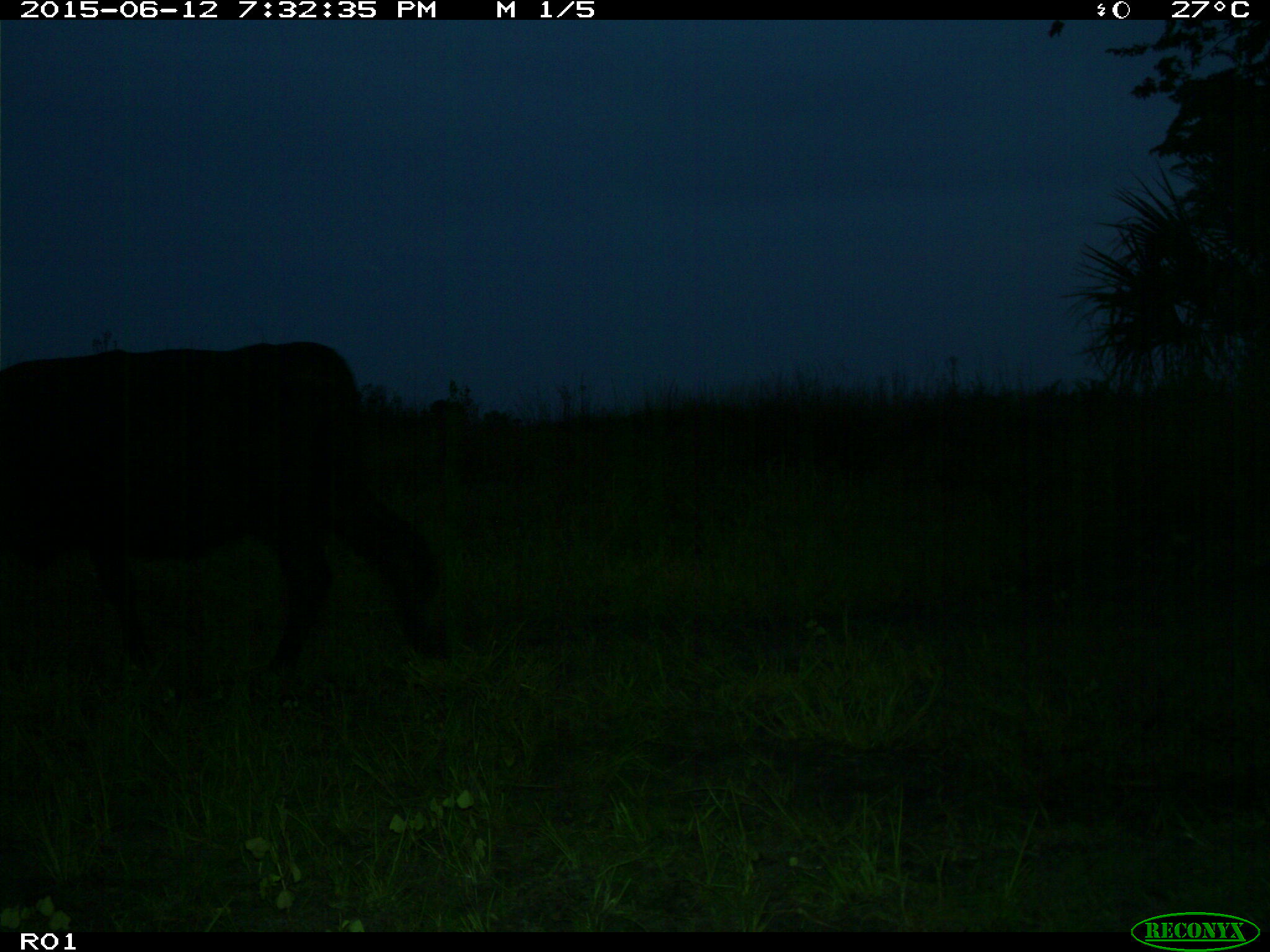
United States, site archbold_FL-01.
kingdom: Animalia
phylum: Chordata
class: Mammalia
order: Artiodactyla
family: Bovidae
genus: Bos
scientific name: Bos taurus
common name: domestic cow